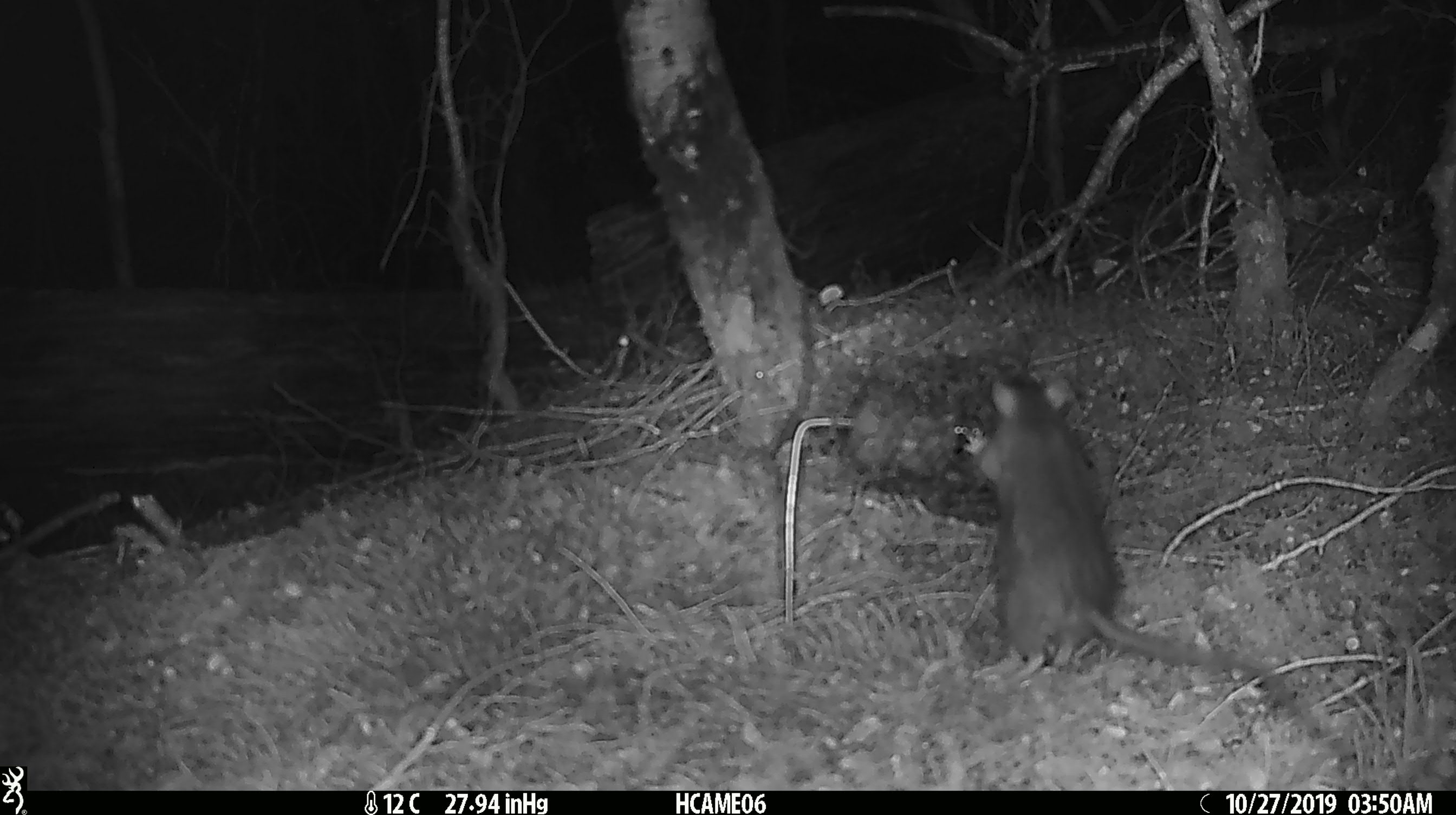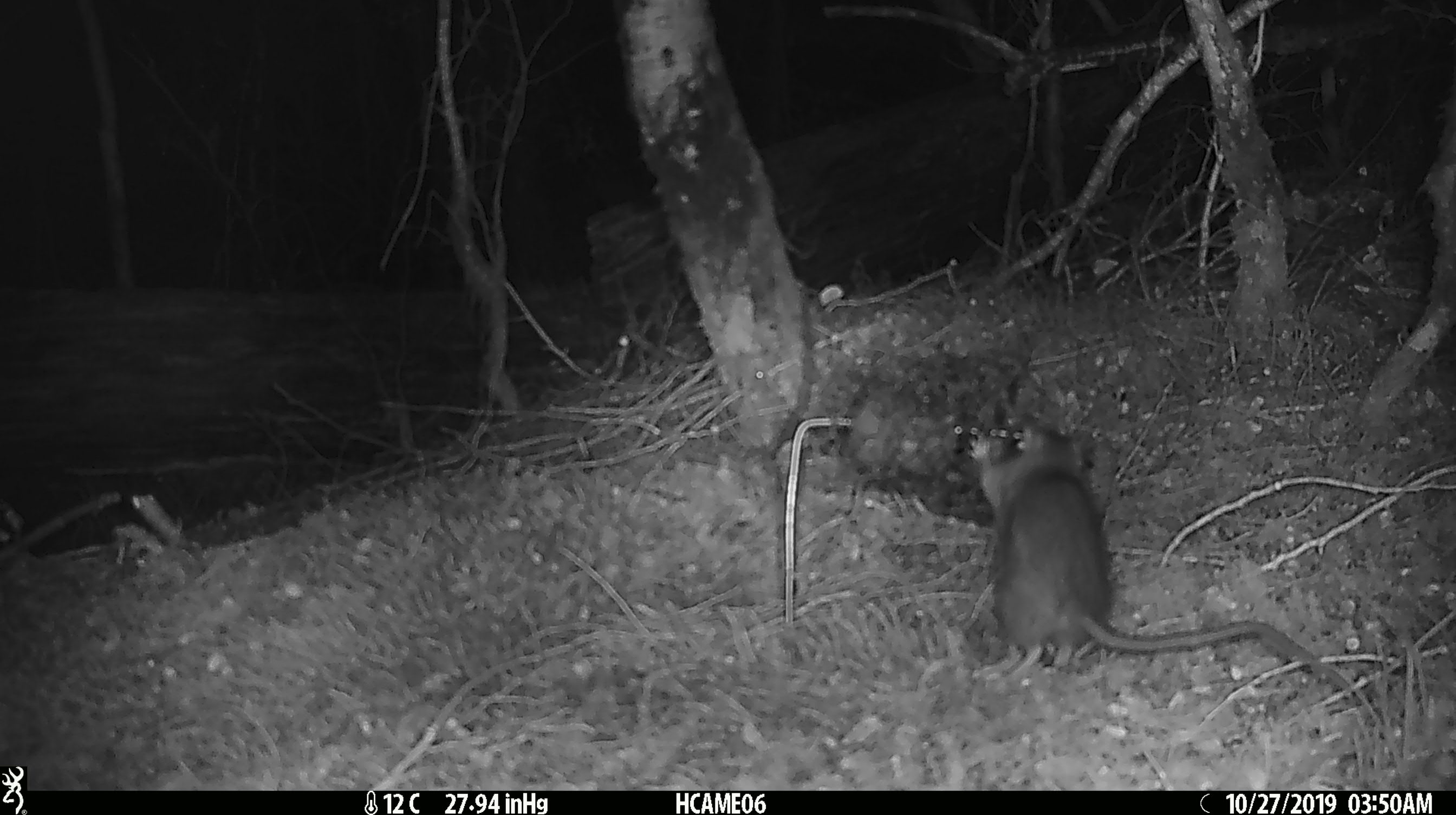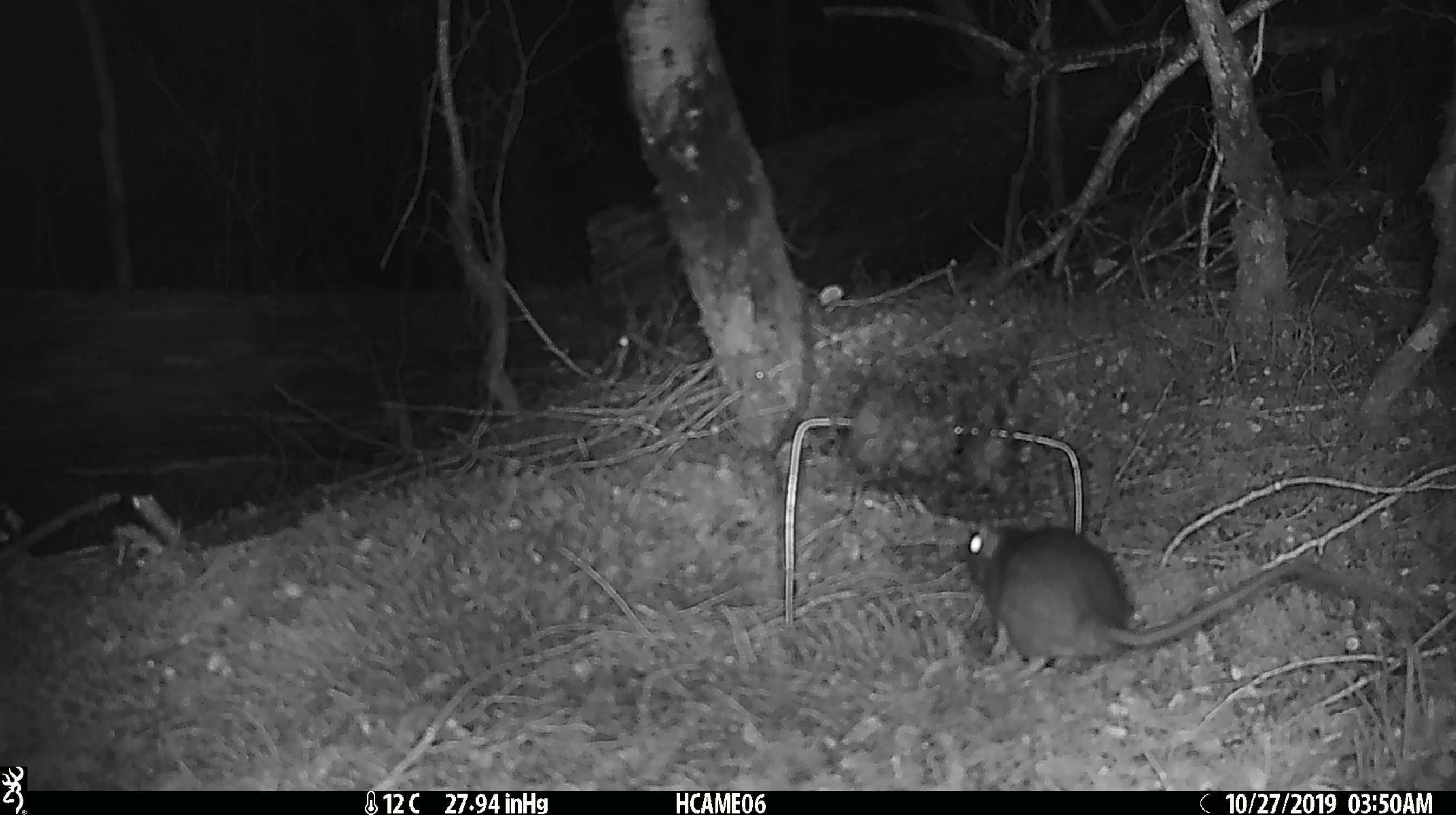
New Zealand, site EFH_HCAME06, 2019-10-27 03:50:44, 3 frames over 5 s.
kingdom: Animalia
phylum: Chordata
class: Mammalia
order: Rodentia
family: Muridae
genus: Rattus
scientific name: Rattus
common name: rat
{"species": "rat (Rattus)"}